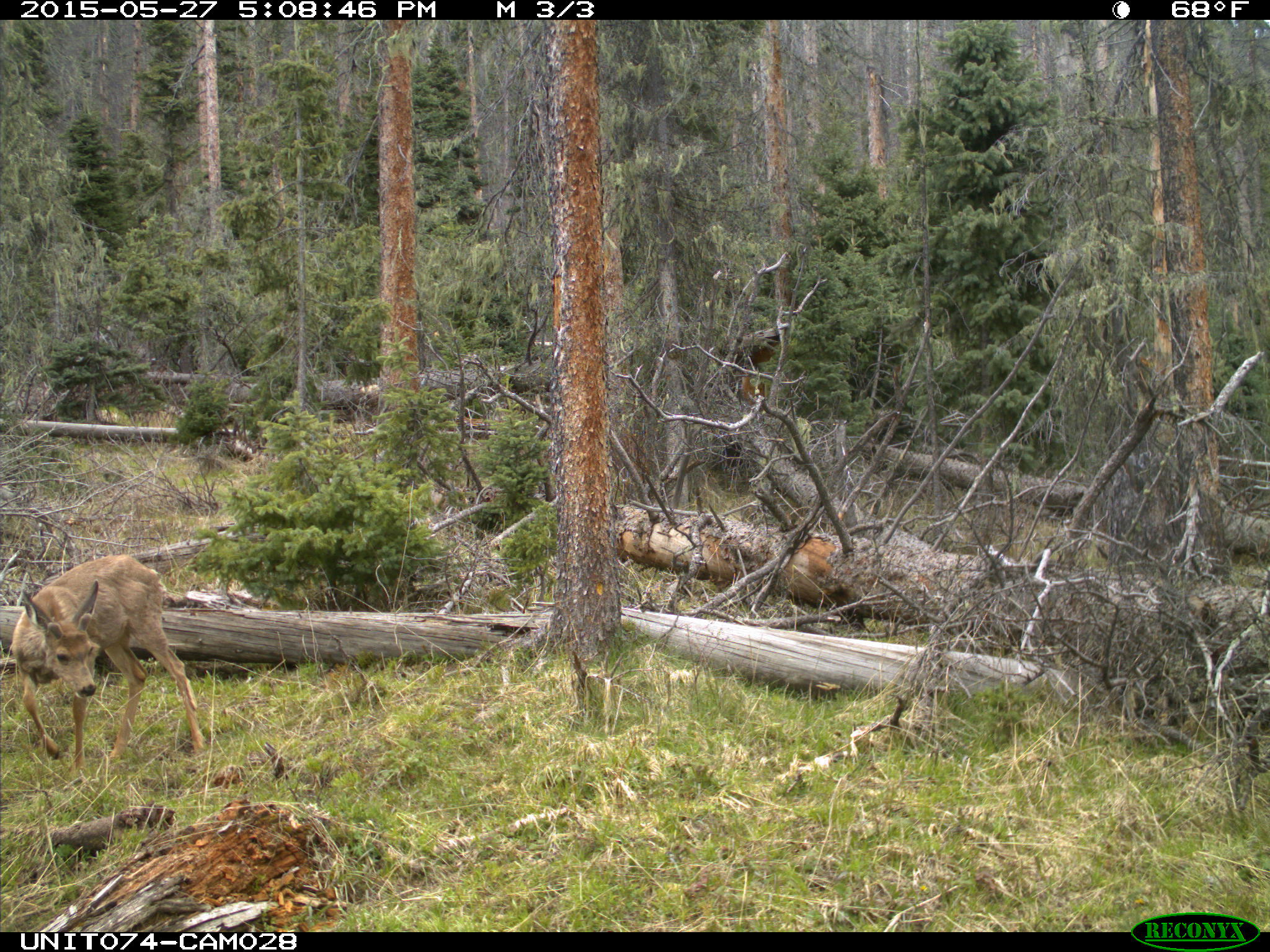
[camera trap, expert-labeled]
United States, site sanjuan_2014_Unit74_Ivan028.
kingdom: Animalia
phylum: Chordata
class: Mammalia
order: Artiodactyla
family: Cervidae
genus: Odocoileus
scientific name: Odocoileus hemionus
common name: mule deer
Odocoileus hemionus (mule deer).